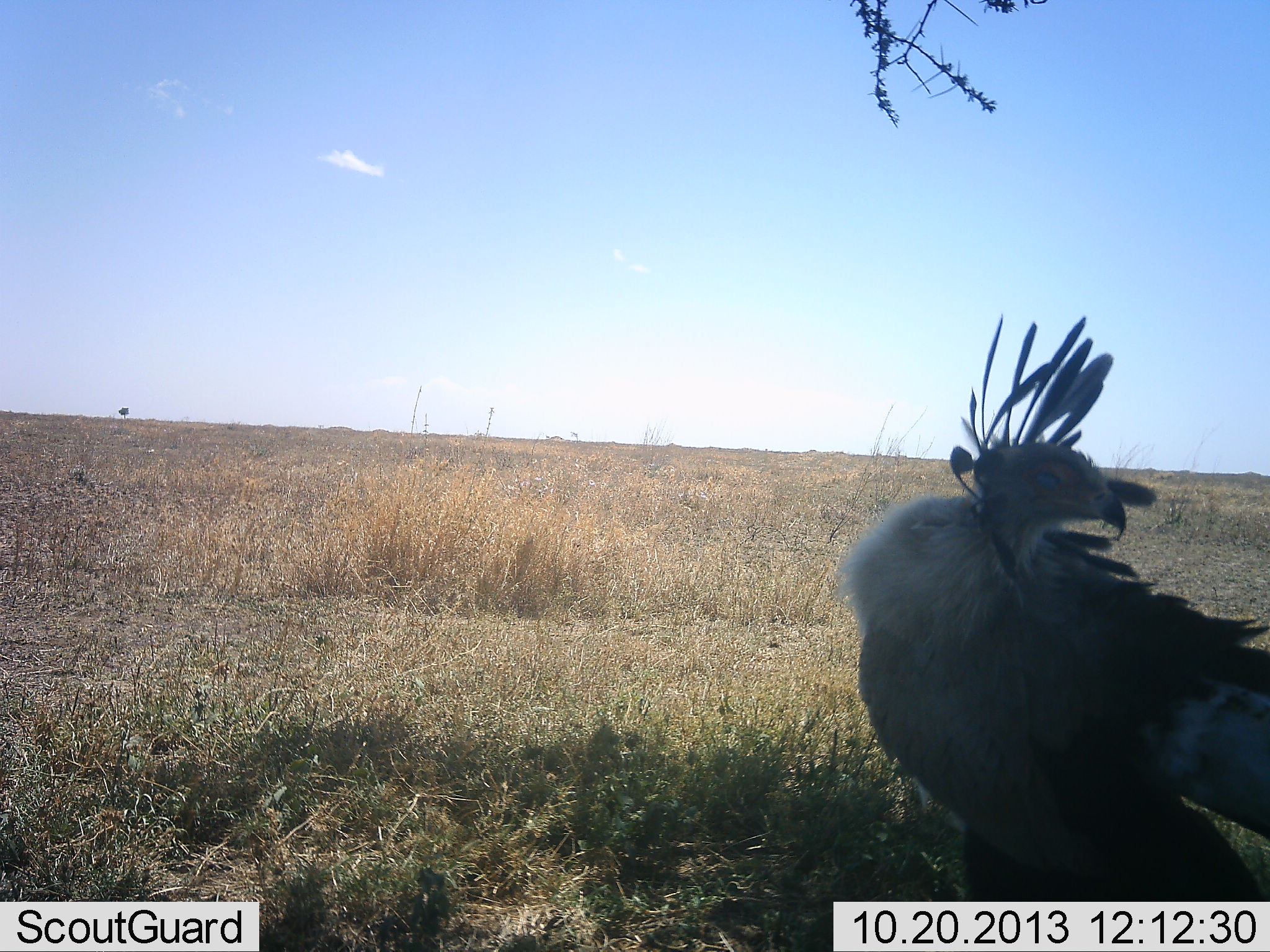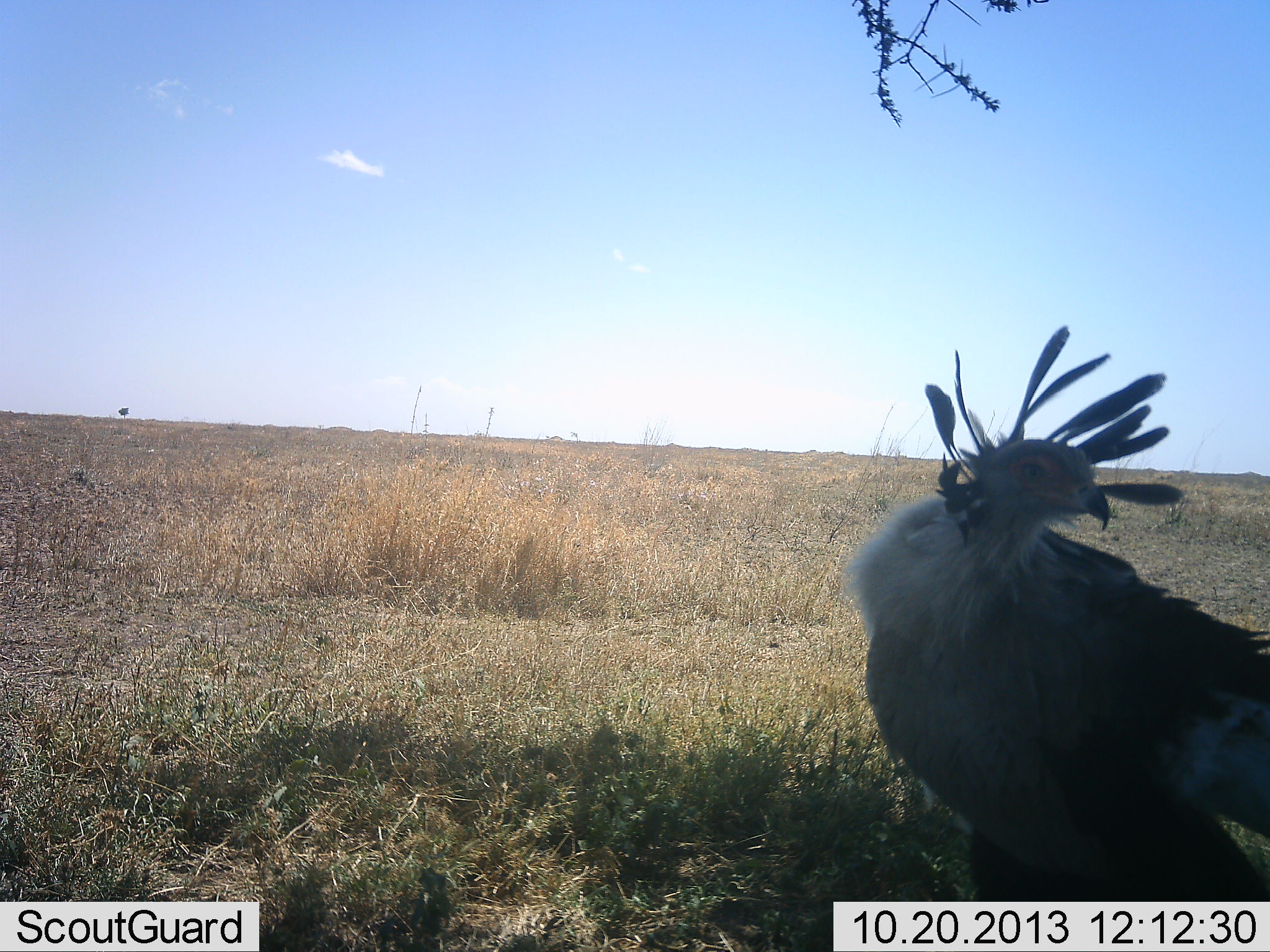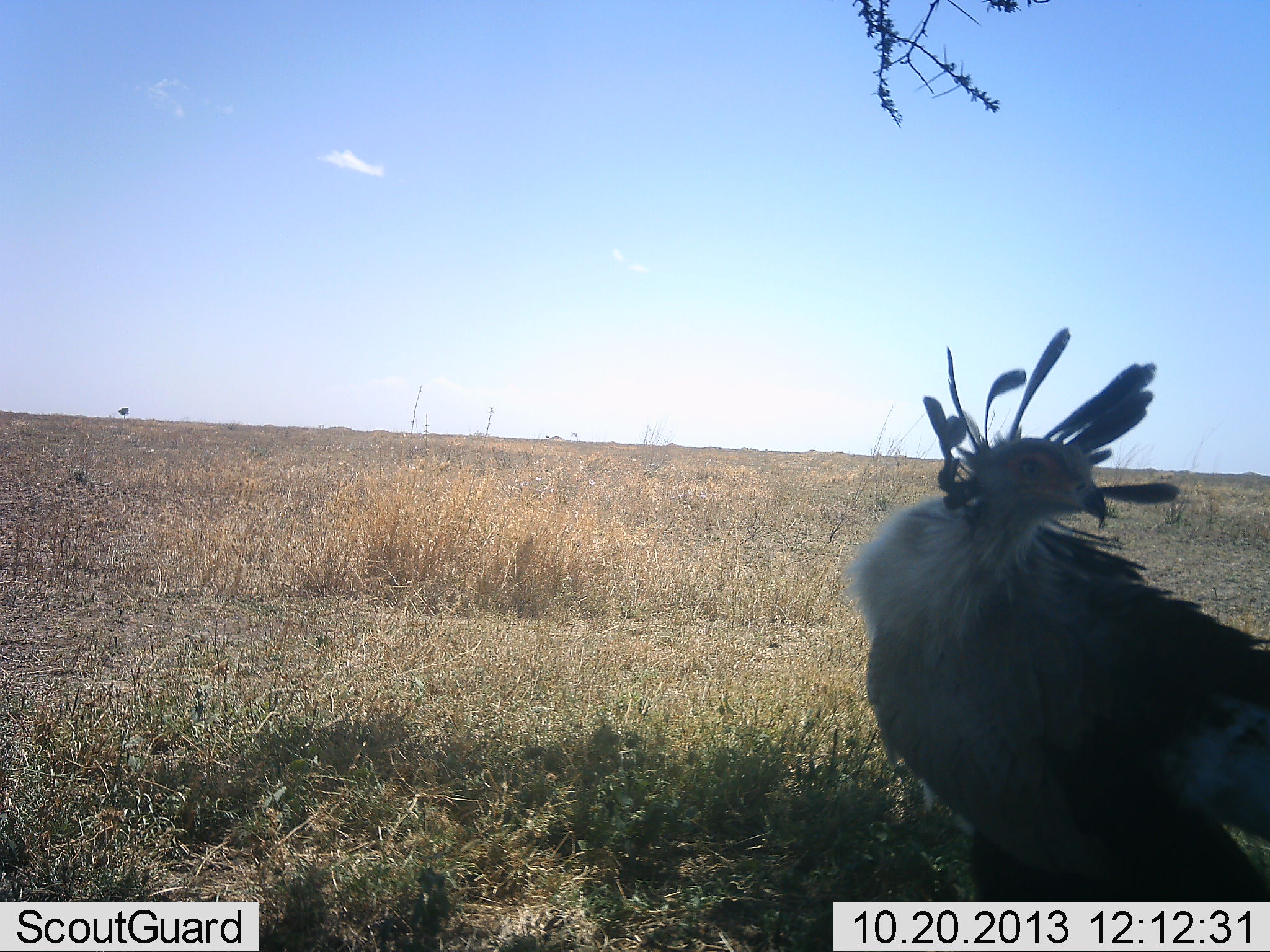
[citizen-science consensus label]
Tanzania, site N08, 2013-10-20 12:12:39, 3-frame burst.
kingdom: Animalia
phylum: Chordata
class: Aves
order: Accipitriformes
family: Sagittariidae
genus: Sagittarius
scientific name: Sagittarius serpentarius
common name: secretary bird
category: secretarybird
Secretarybird (secretary bird) (Sagittarius serpentarius), count 1. Behavior (volunteer vote fractions): standing 100%, resting 0%, moving 0%, interacting 0%. Young present (vote fraction): 0%. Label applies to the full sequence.